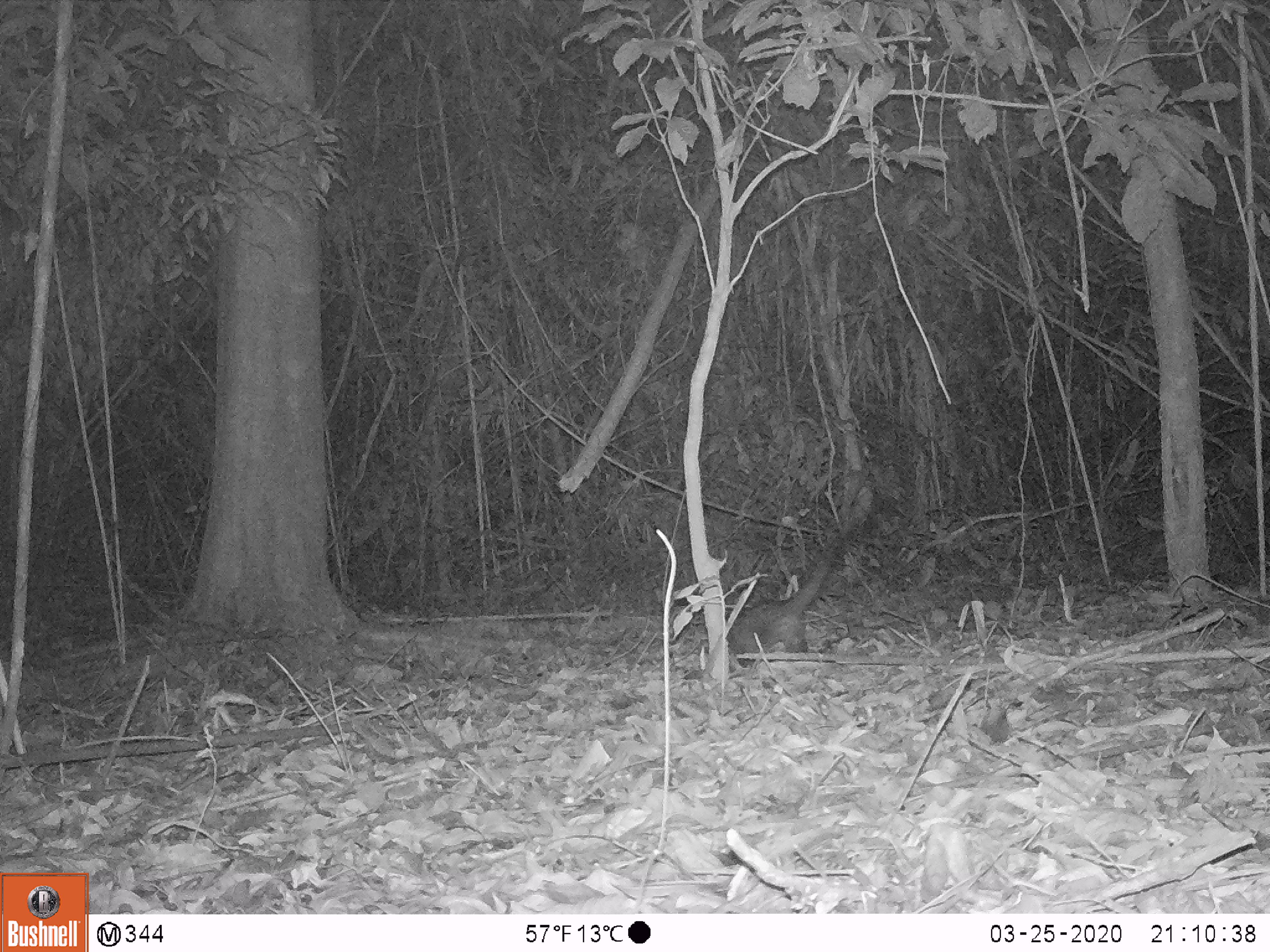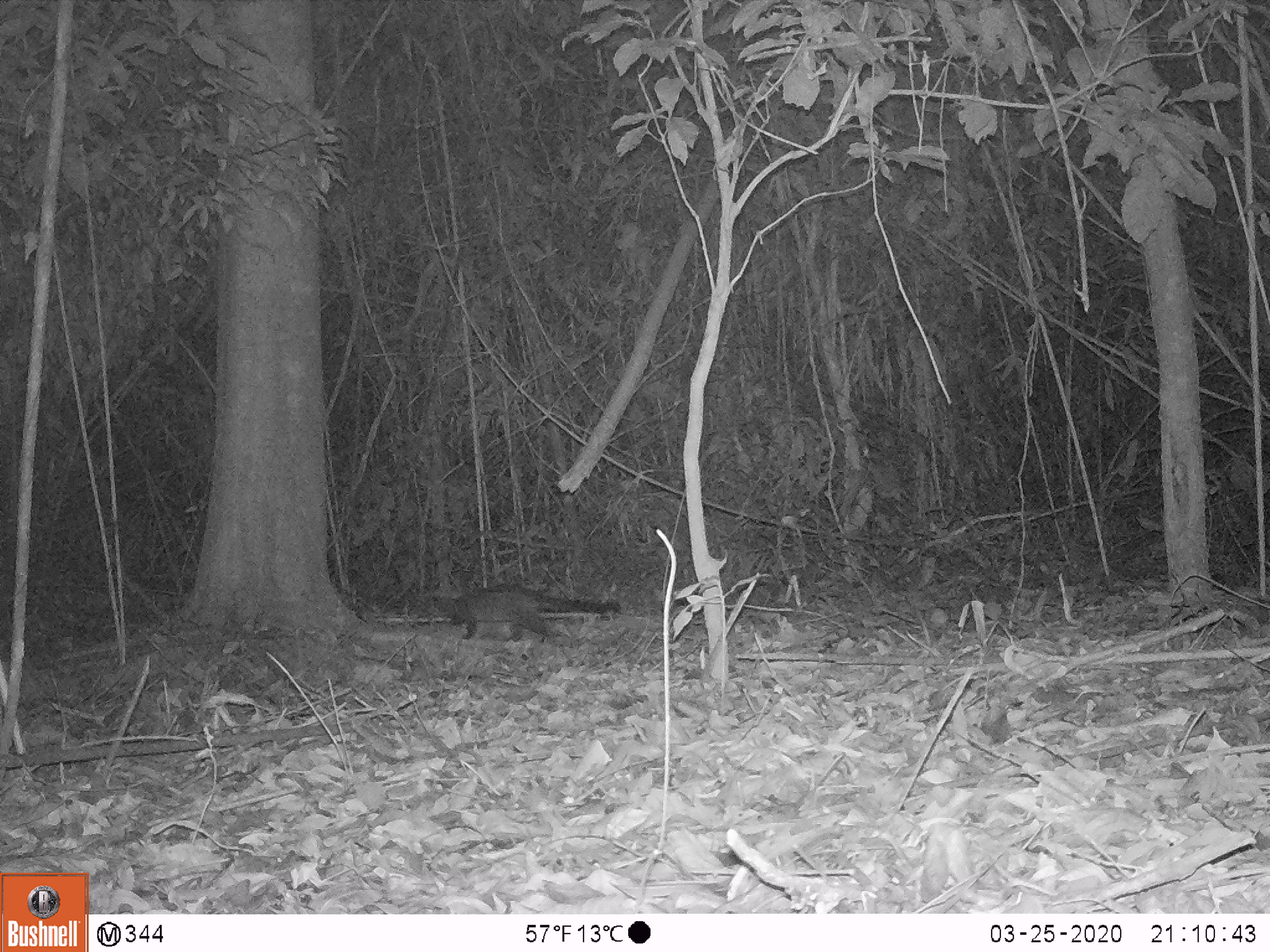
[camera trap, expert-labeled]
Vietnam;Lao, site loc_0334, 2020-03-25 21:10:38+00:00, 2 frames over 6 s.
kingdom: Animalia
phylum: Chordata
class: Mammalia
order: Carnivora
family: Viverridae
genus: Paradoxurus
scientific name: Paradoxurus hermaphroditus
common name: common palm civet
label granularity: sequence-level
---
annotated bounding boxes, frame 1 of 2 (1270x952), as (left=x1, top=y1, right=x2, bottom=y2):
common palm civet: (left=726, top=557, right=830, bottom=668)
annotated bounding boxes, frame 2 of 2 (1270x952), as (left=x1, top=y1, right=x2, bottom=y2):
common palm civet: (left=449, top=582, right=621, bottom=642)